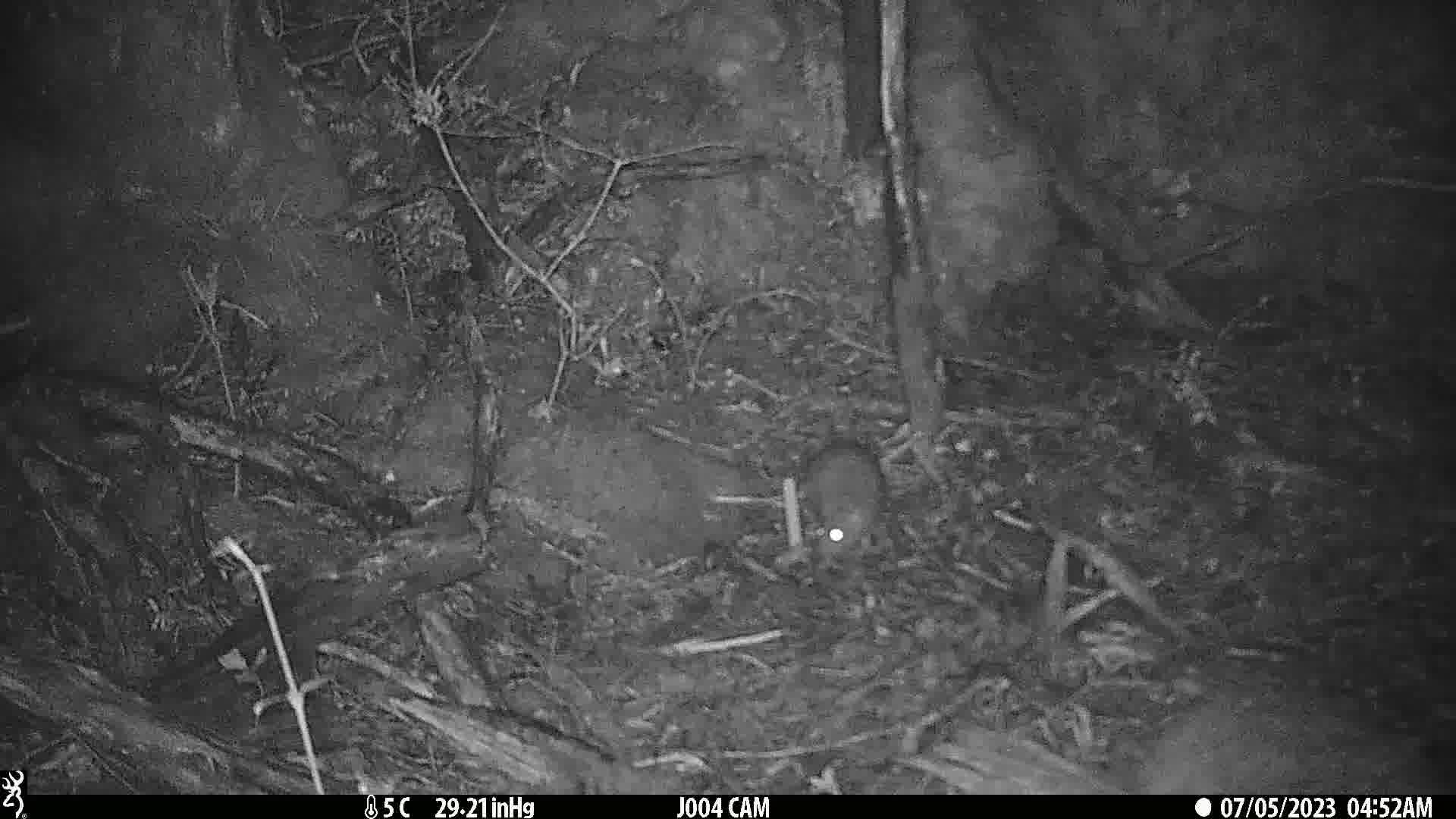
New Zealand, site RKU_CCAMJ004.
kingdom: Animalia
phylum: Chordata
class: Mammalia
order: Rodentia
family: Muridae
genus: Rattus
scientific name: Rattus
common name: rat